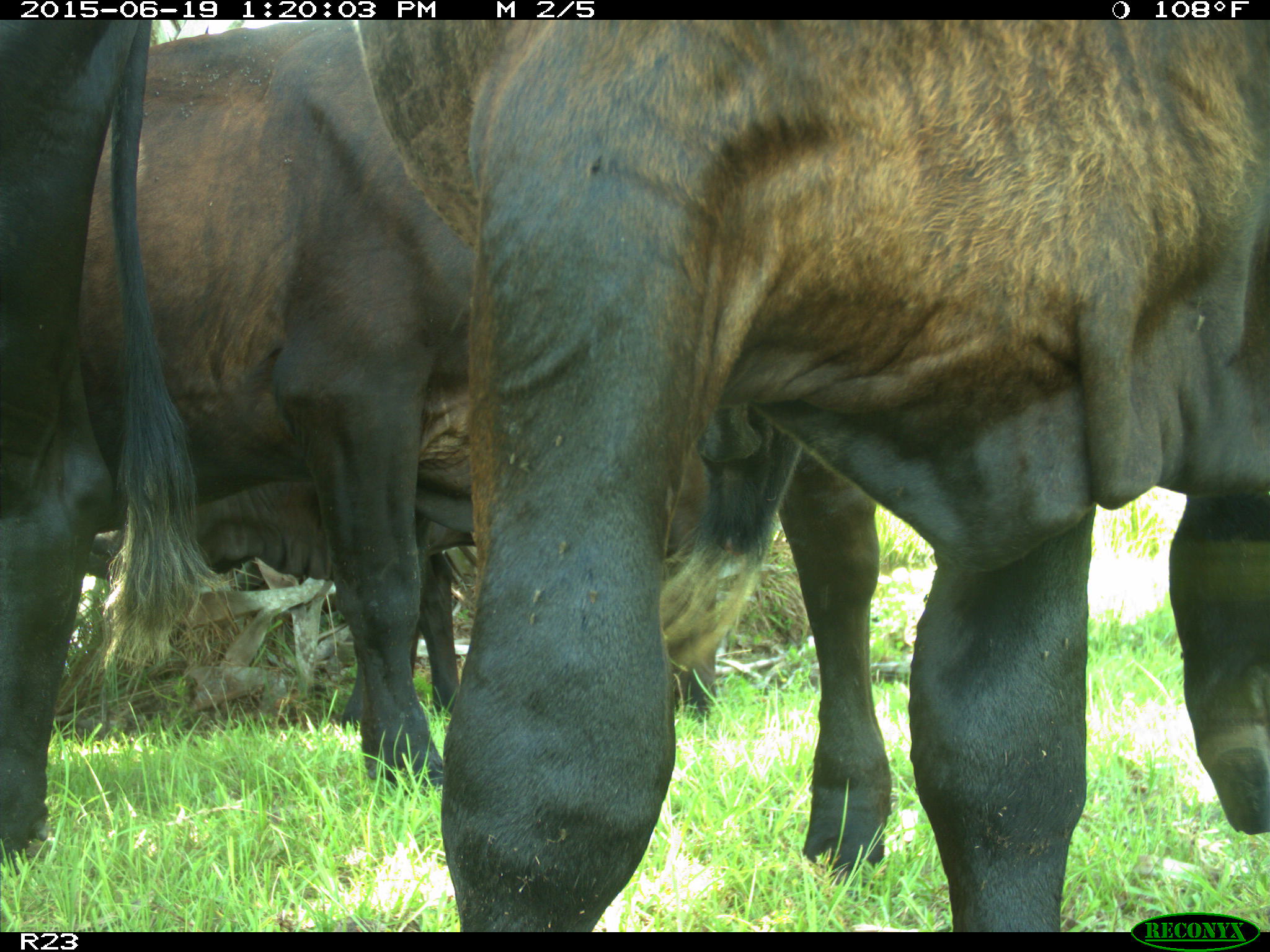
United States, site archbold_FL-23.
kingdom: Animalia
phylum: Chordata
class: Mammalia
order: Artiodactyla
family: Cervidae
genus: Odocoileus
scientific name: Odocoileus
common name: deer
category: unidentified deer